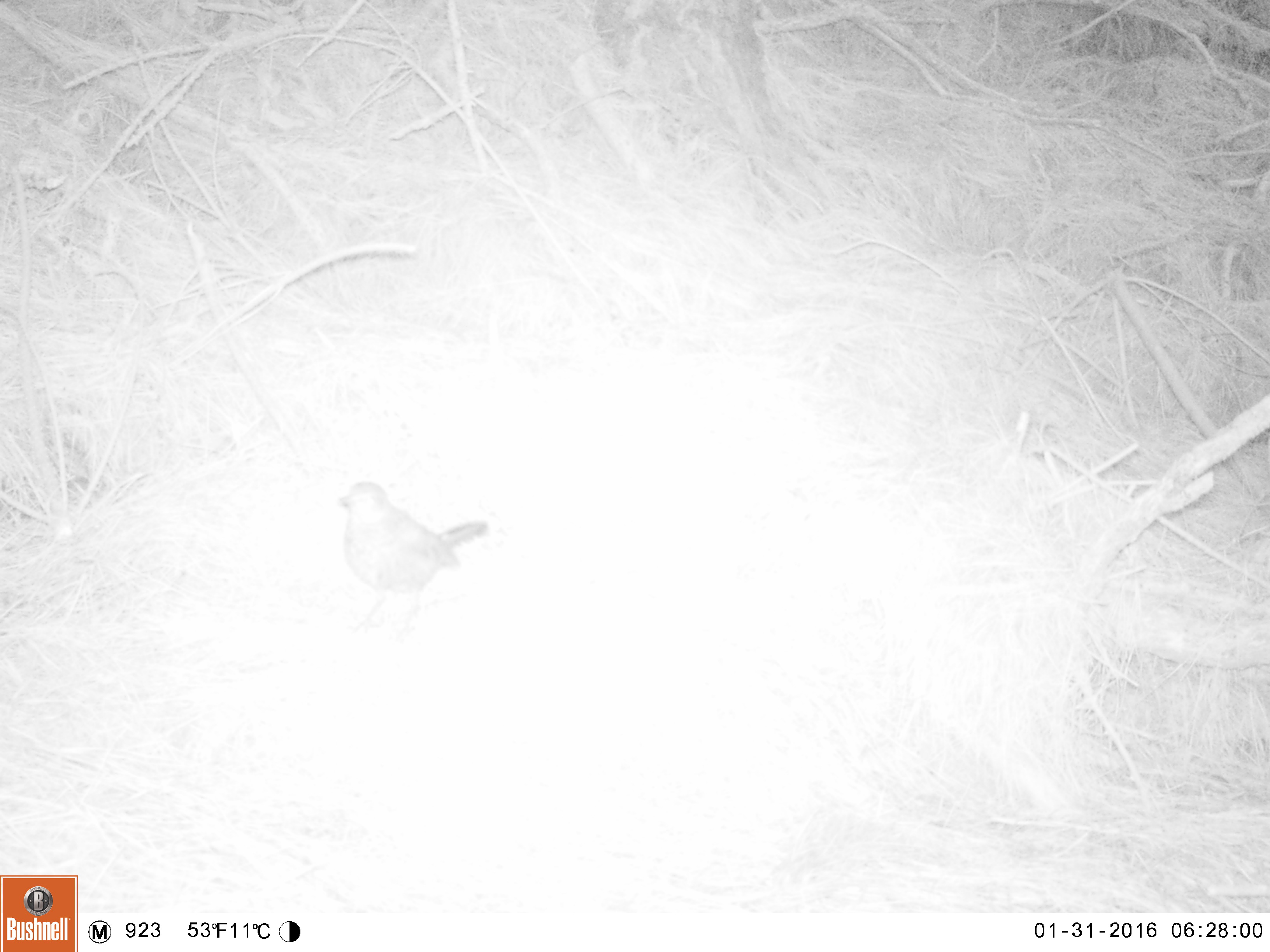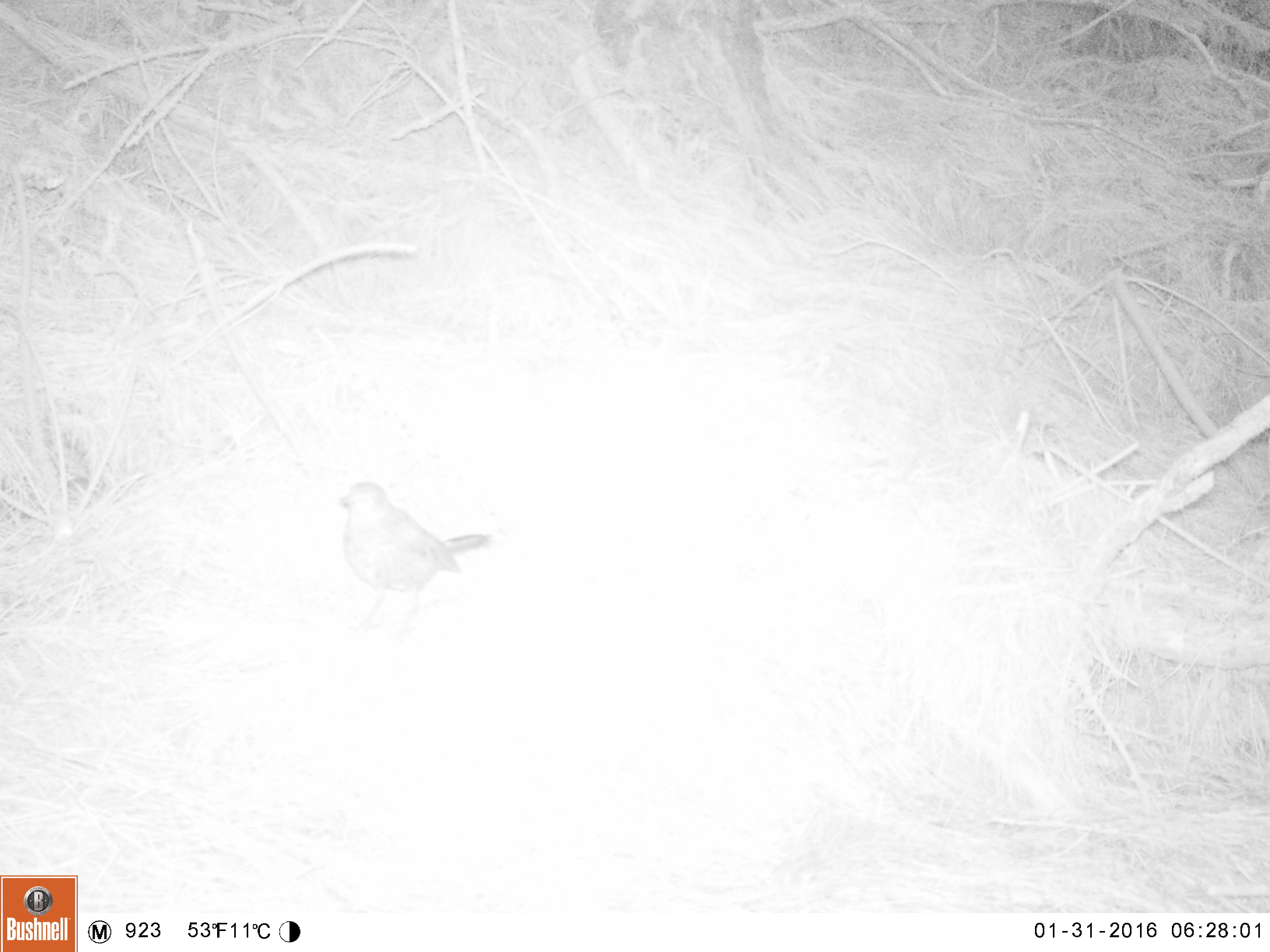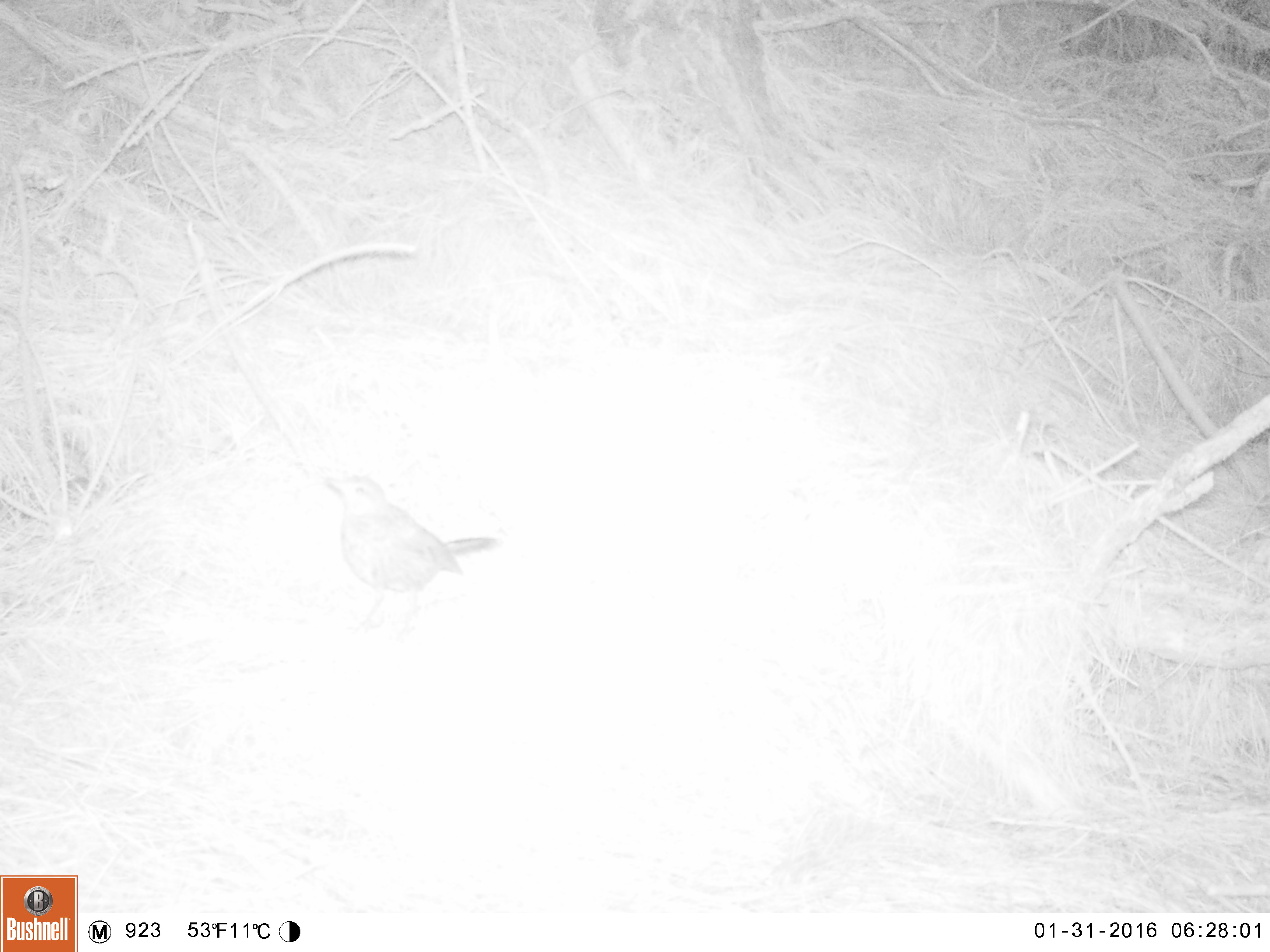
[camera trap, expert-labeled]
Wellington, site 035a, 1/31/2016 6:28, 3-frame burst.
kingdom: Animalia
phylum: Chordata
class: Aves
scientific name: Aves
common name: bird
Bird (Aves).